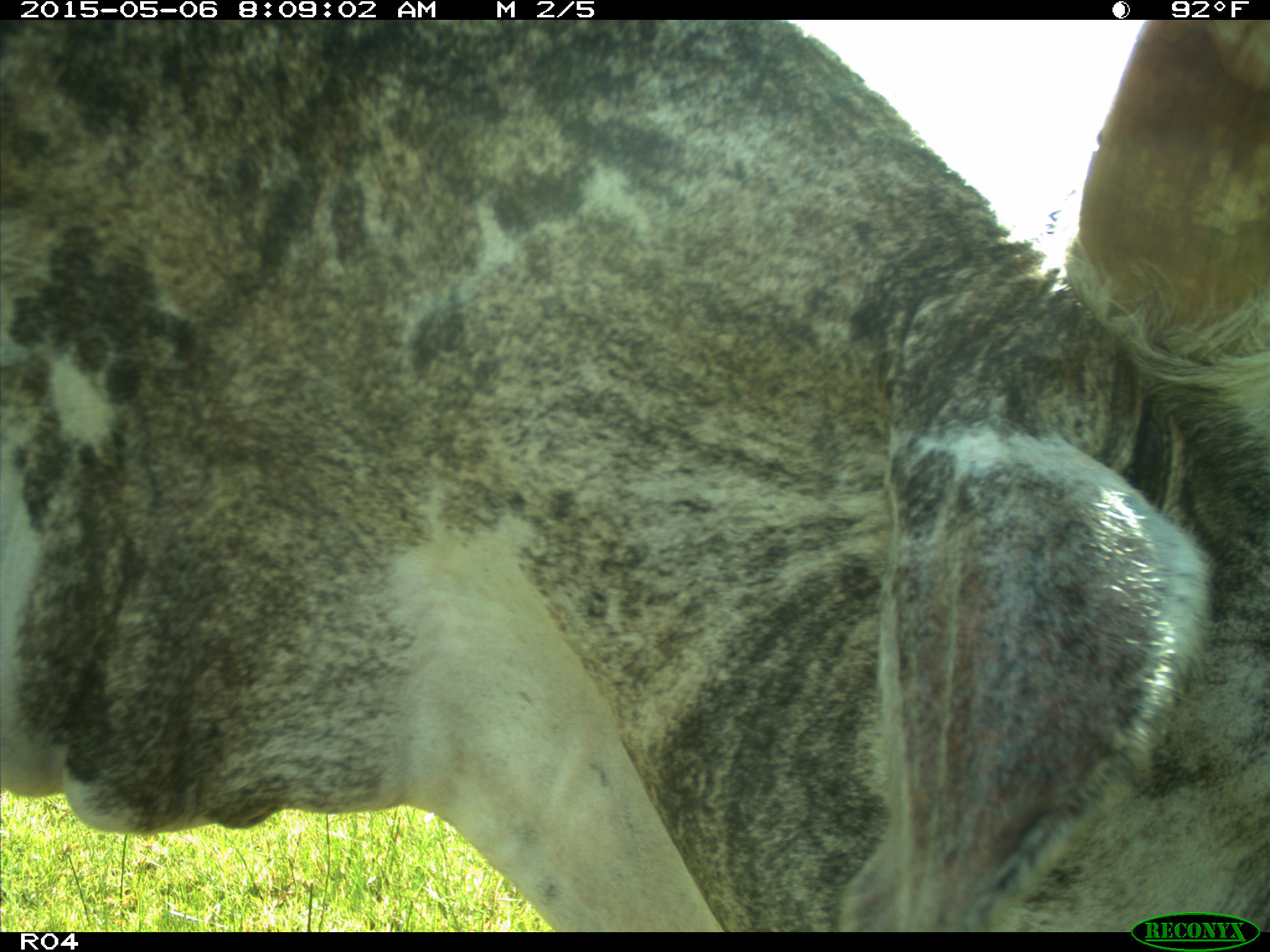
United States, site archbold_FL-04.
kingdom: Animalia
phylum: Chordata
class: Mammalia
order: Artiodactyla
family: Bovidae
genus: Bos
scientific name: Bos taurus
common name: domestic cow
Bos taurus (domestic cow).